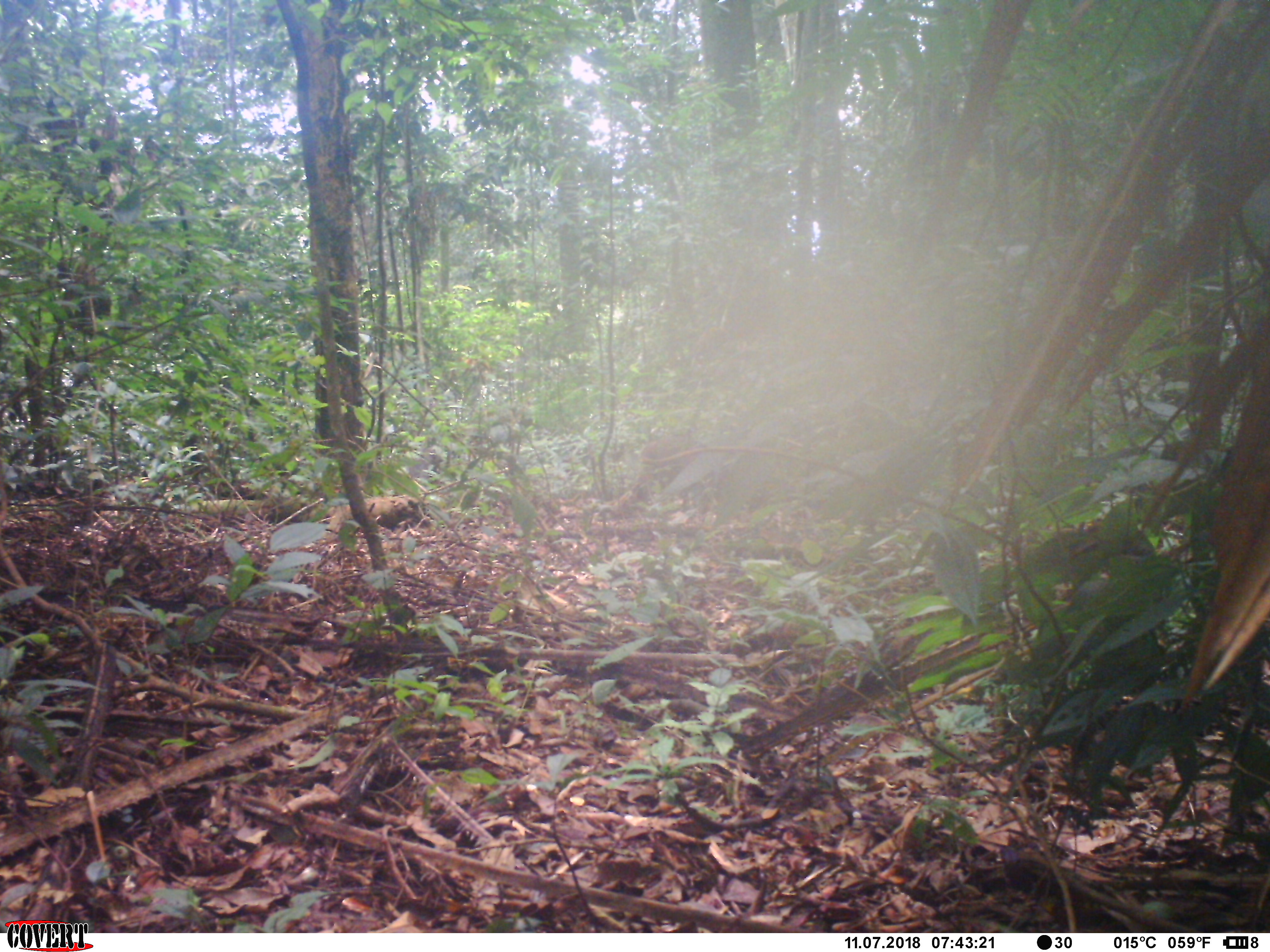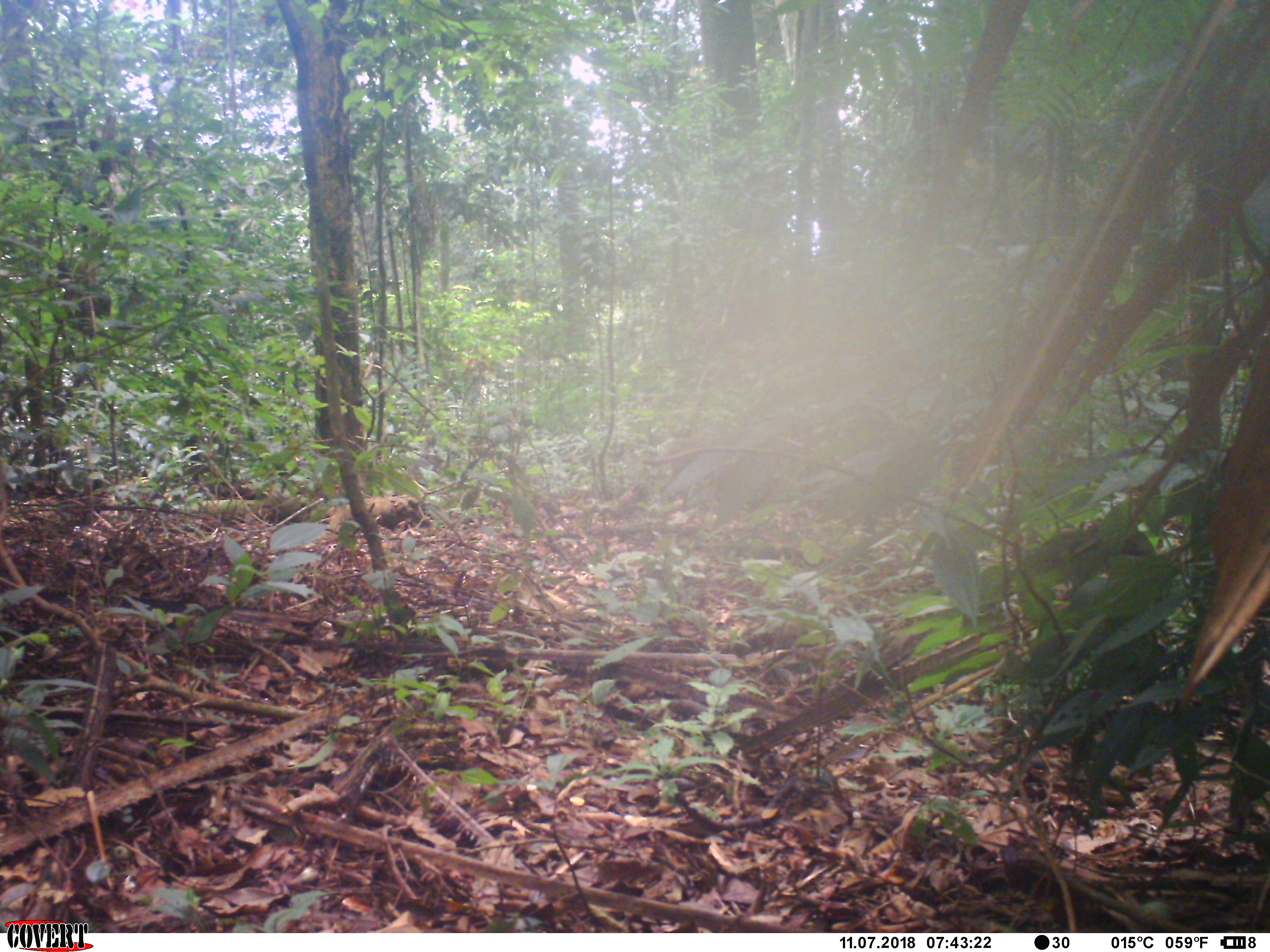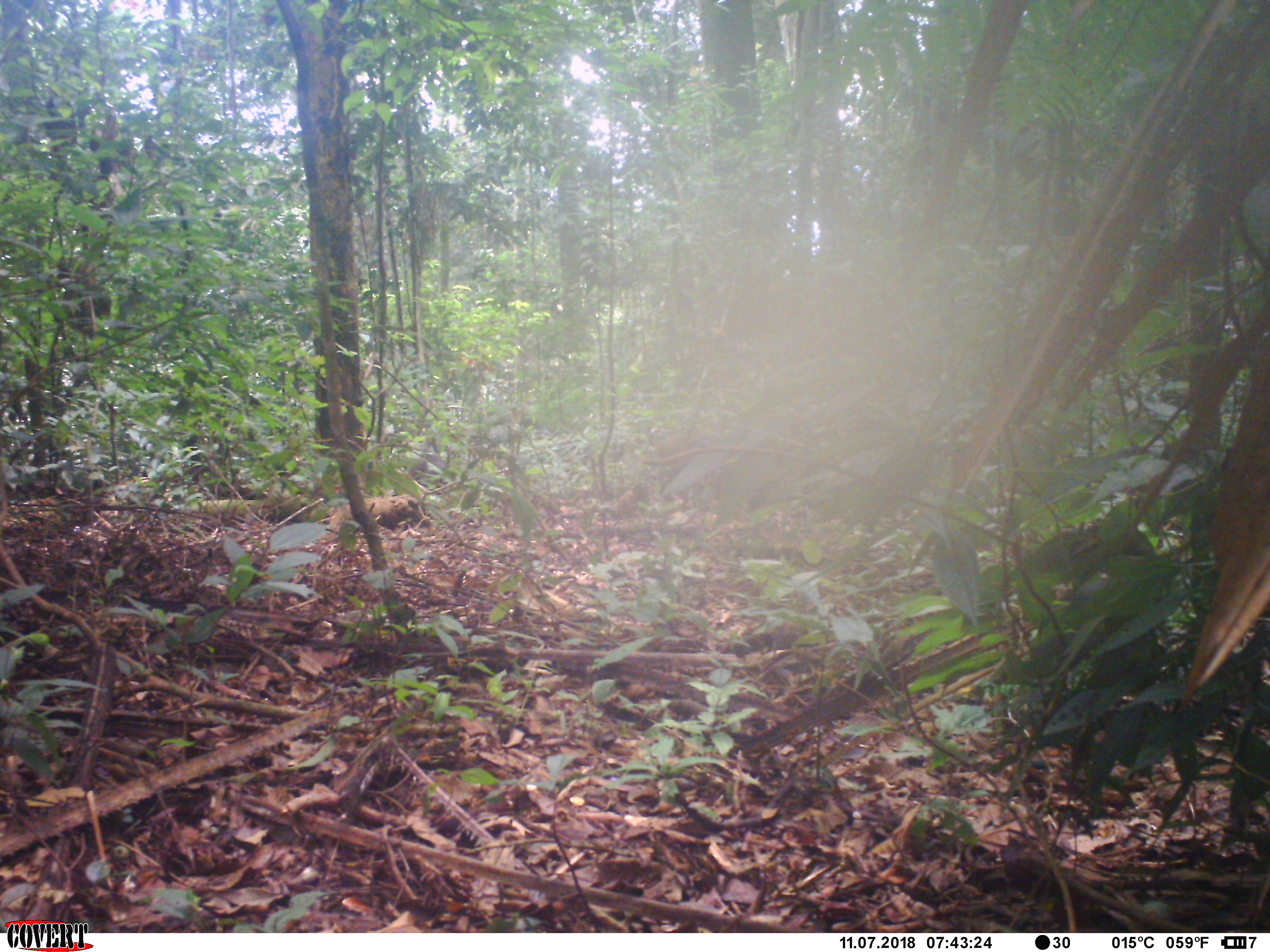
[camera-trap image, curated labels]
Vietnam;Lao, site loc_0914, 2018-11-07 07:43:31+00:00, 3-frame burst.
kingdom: Animalia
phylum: Chordata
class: Mammalia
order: Artiodactyla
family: Suidae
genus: Sus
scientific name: Sus scrofa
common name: eurasian wild pig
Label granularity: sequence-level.